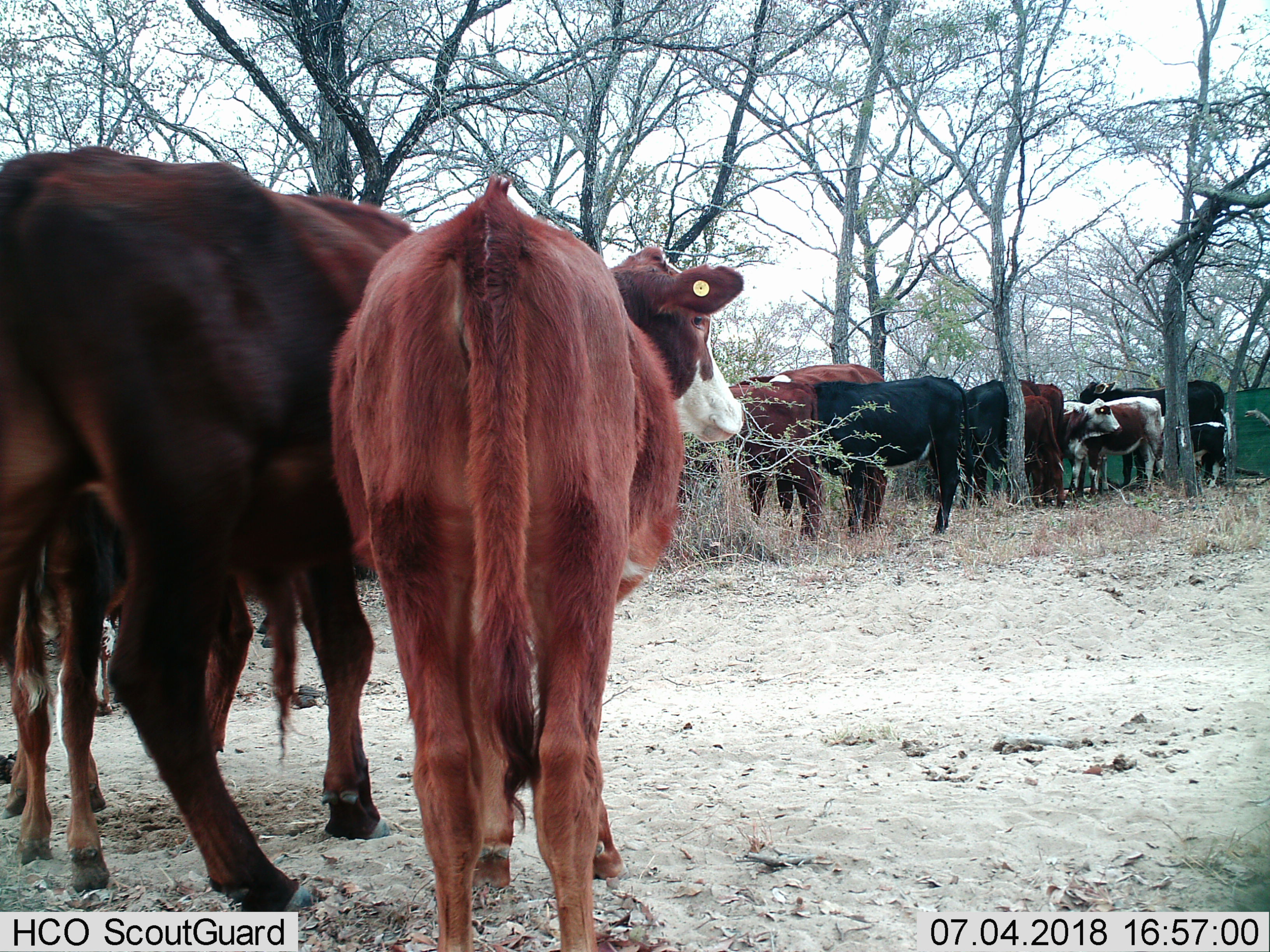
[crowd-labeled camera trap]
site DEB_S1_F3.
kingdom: Animalia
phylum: Chordata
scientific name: Vertebrata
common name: domestic animal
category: domesticanimal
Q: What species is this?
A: Domesticanimal (domestic animal) (Vertebrata).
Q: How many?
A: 11-50.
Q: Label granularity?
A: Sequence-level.